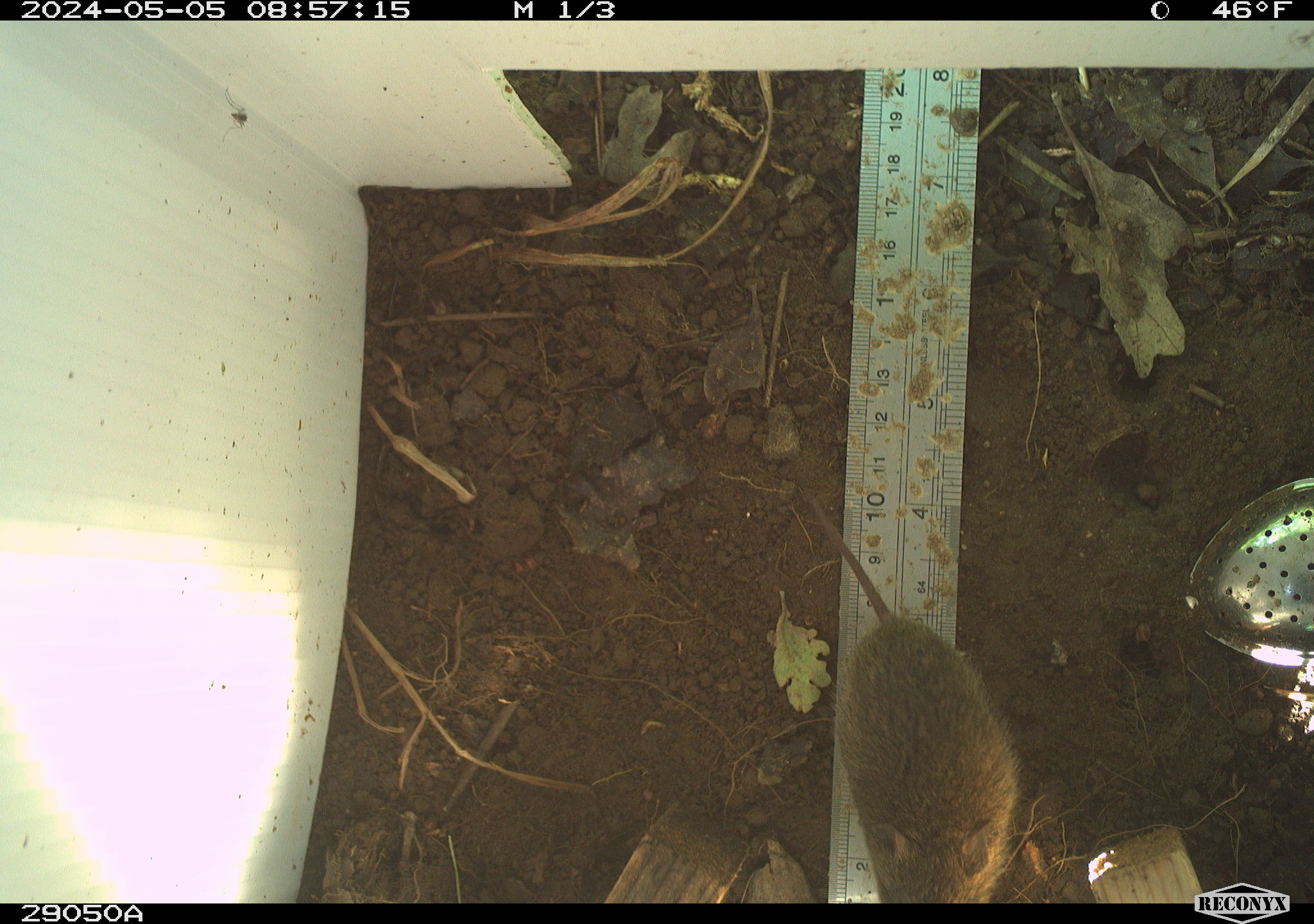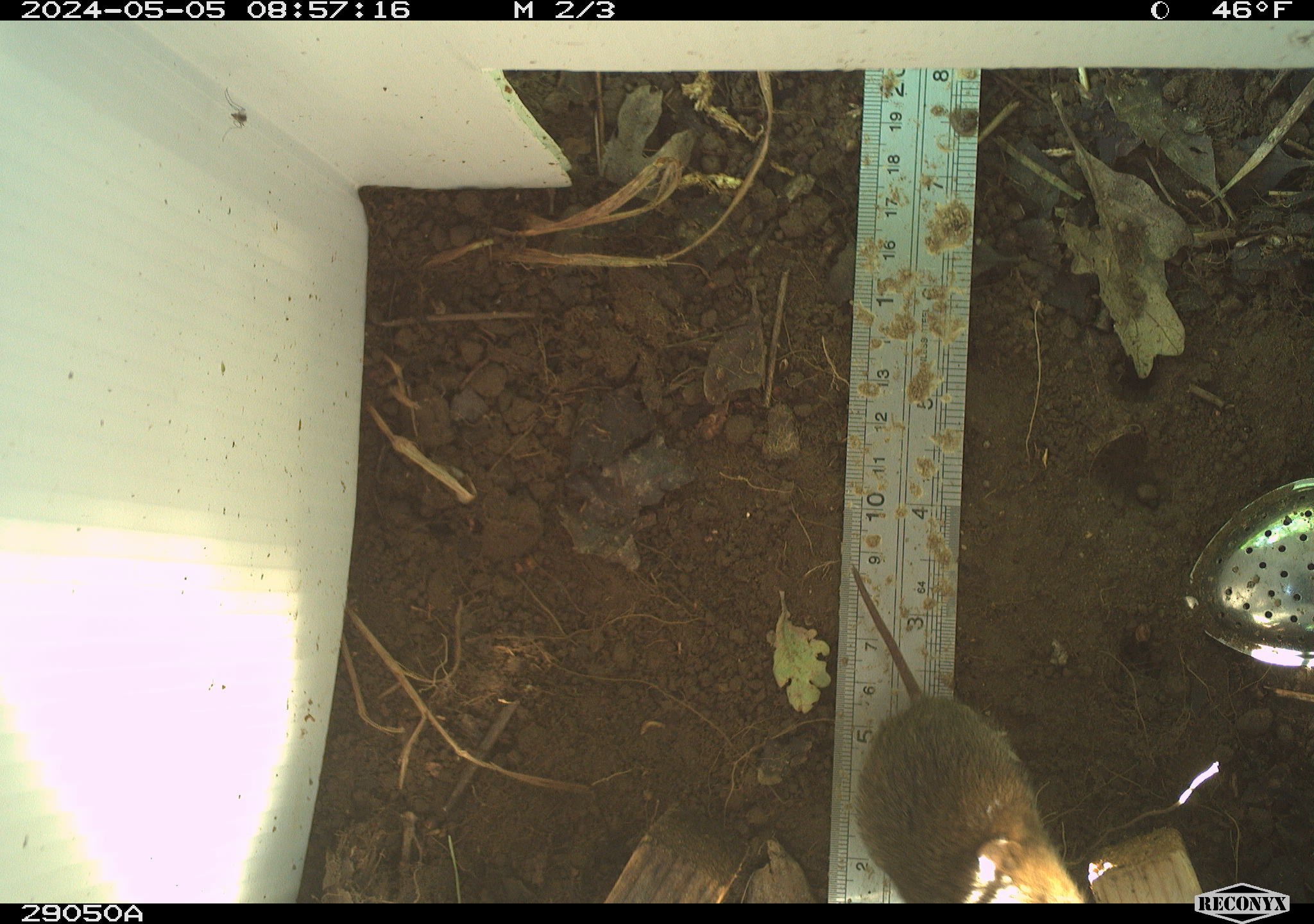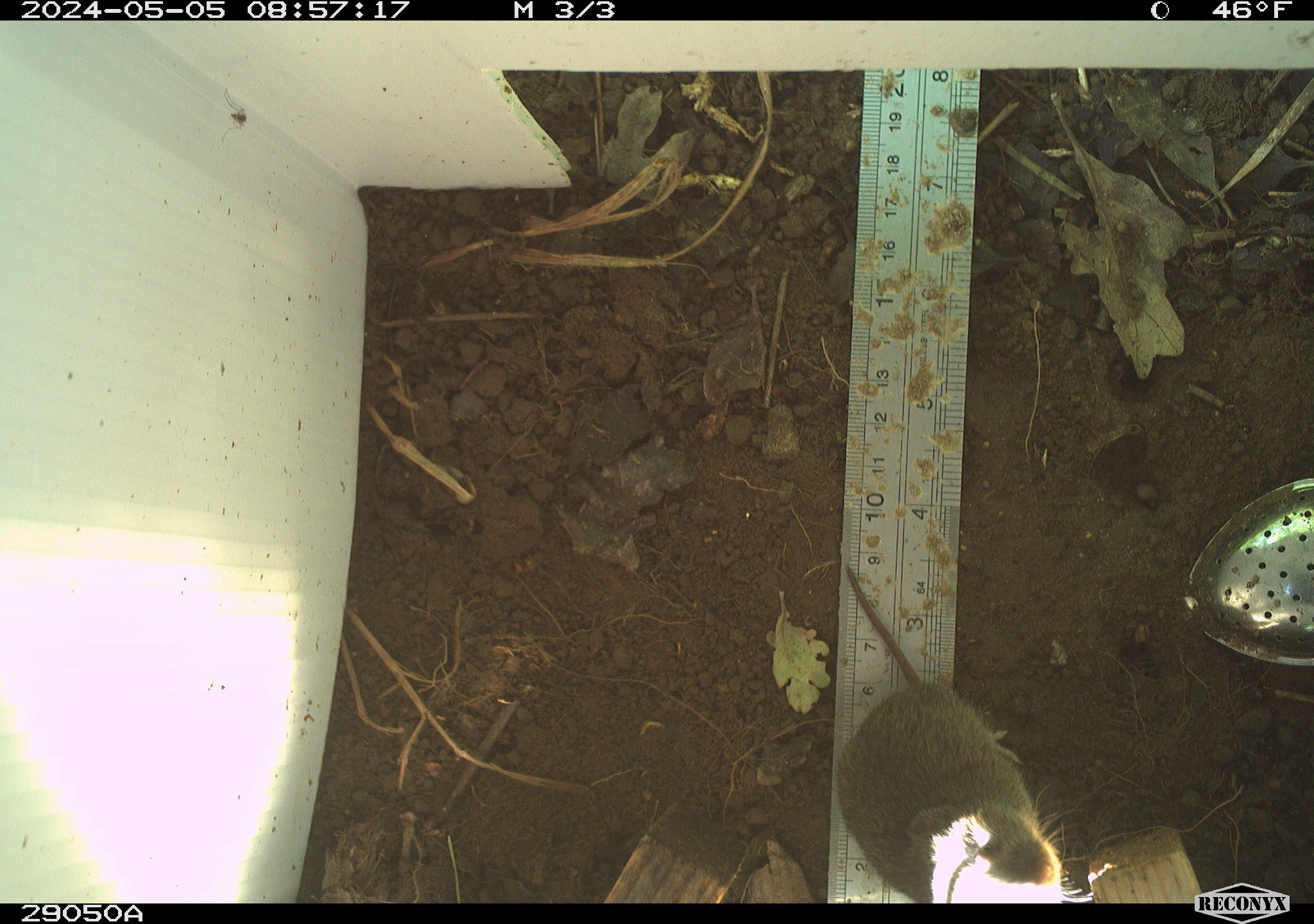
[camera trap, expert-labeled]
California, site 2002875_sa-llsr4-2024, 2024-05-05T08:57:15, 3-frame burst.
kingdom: Animalia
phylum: Chordata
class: Mammalia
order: Rodentia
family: Cricetidae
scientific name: Arvicolinae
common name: voles, lemmings, and muskrats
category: arvicolinae subfamily